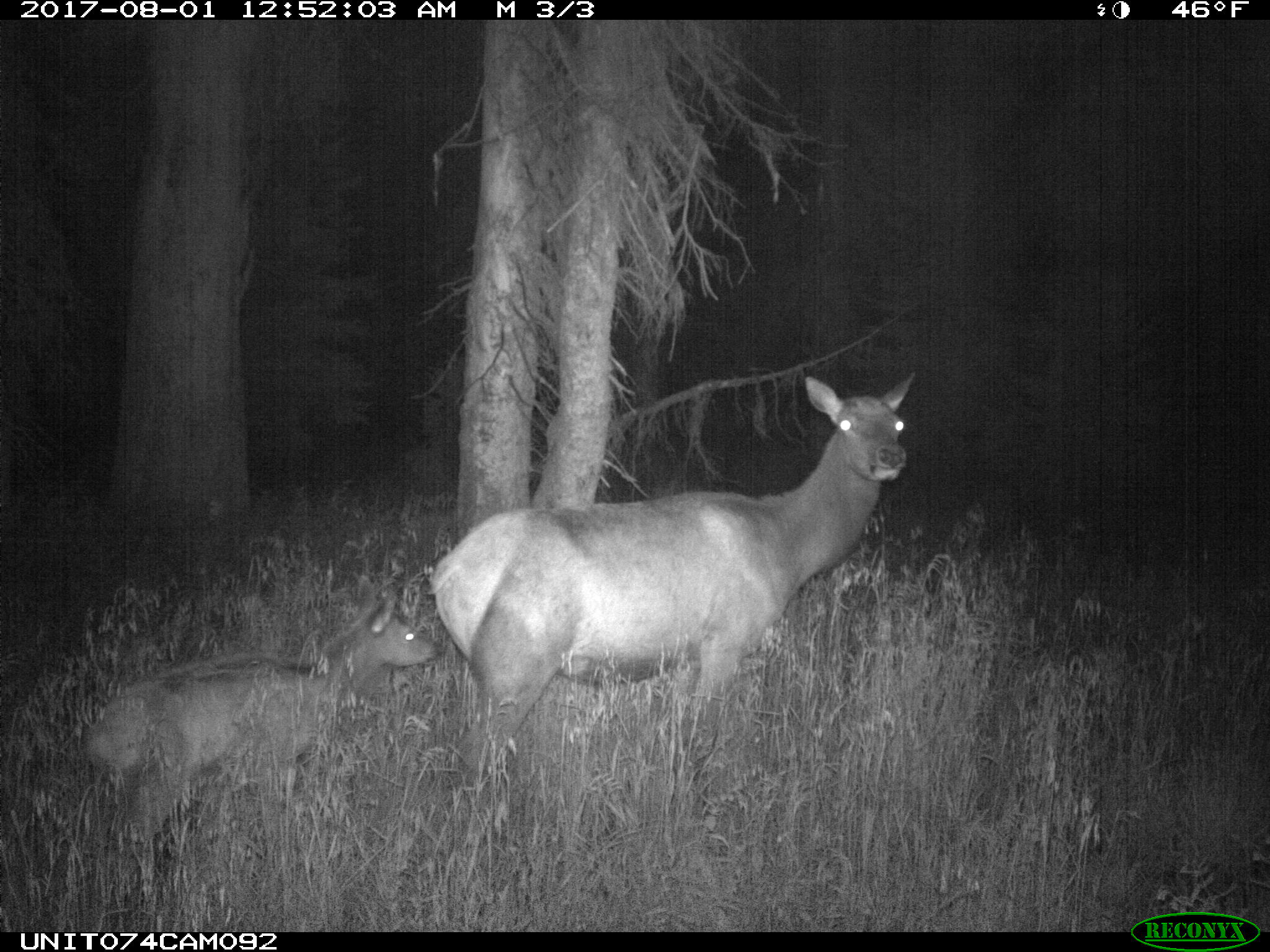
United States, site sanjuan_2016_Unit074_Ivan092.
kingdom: Animalia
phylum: Chordata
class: Mammalia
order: Artiodactyla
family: Cervidae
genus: Cervus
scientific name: Cervus elaphus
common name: red deer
Cervus elaphus (red deer).